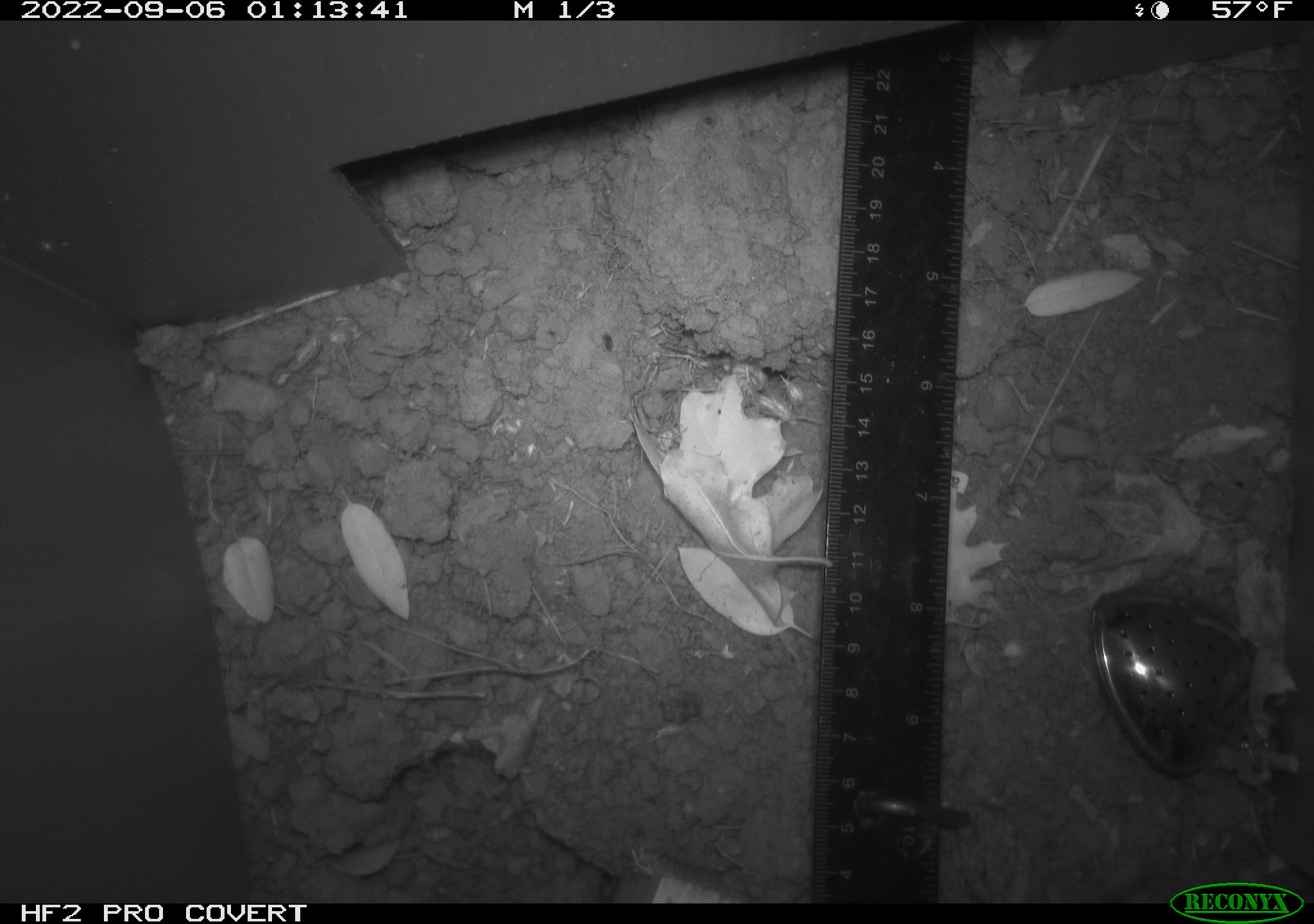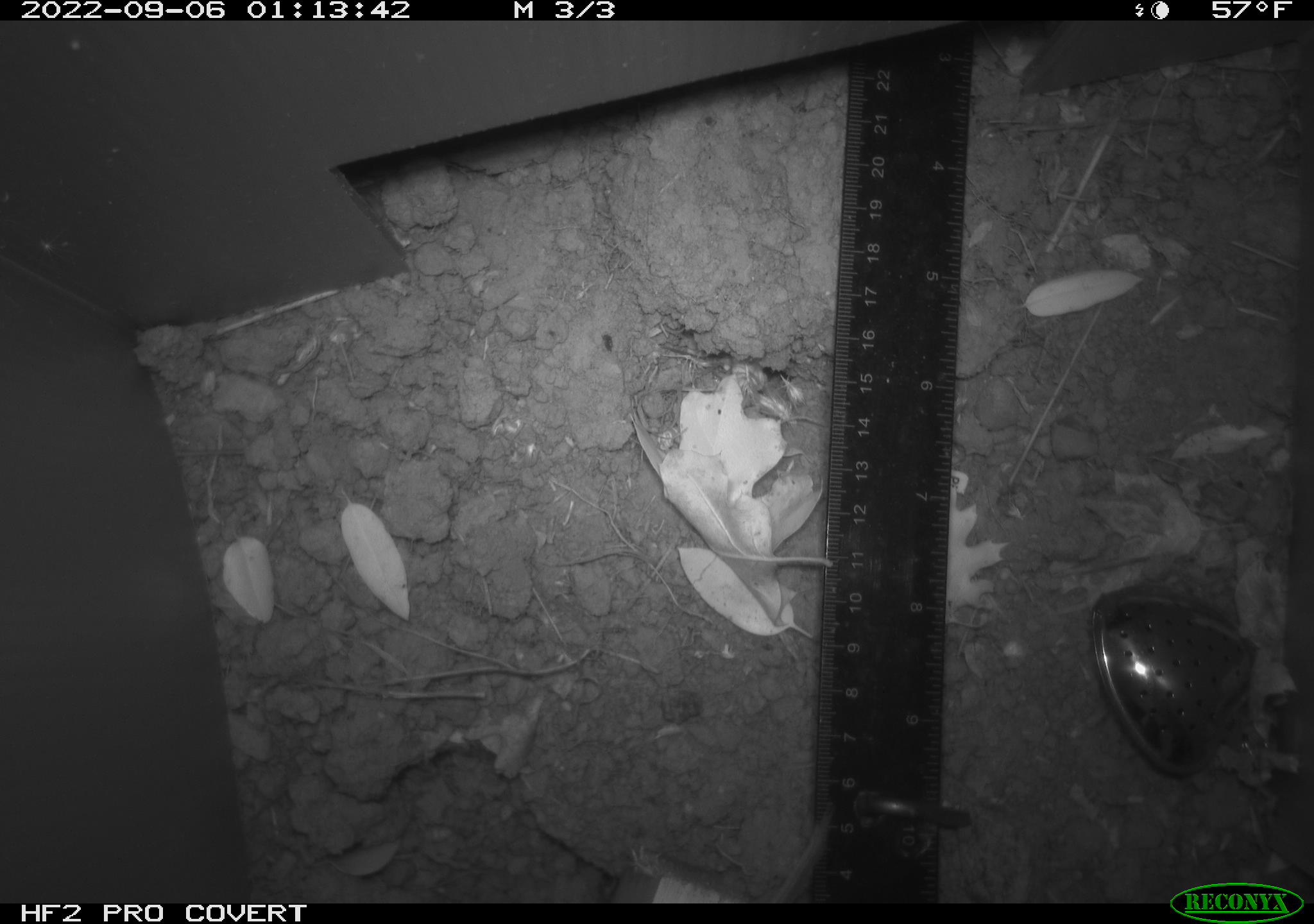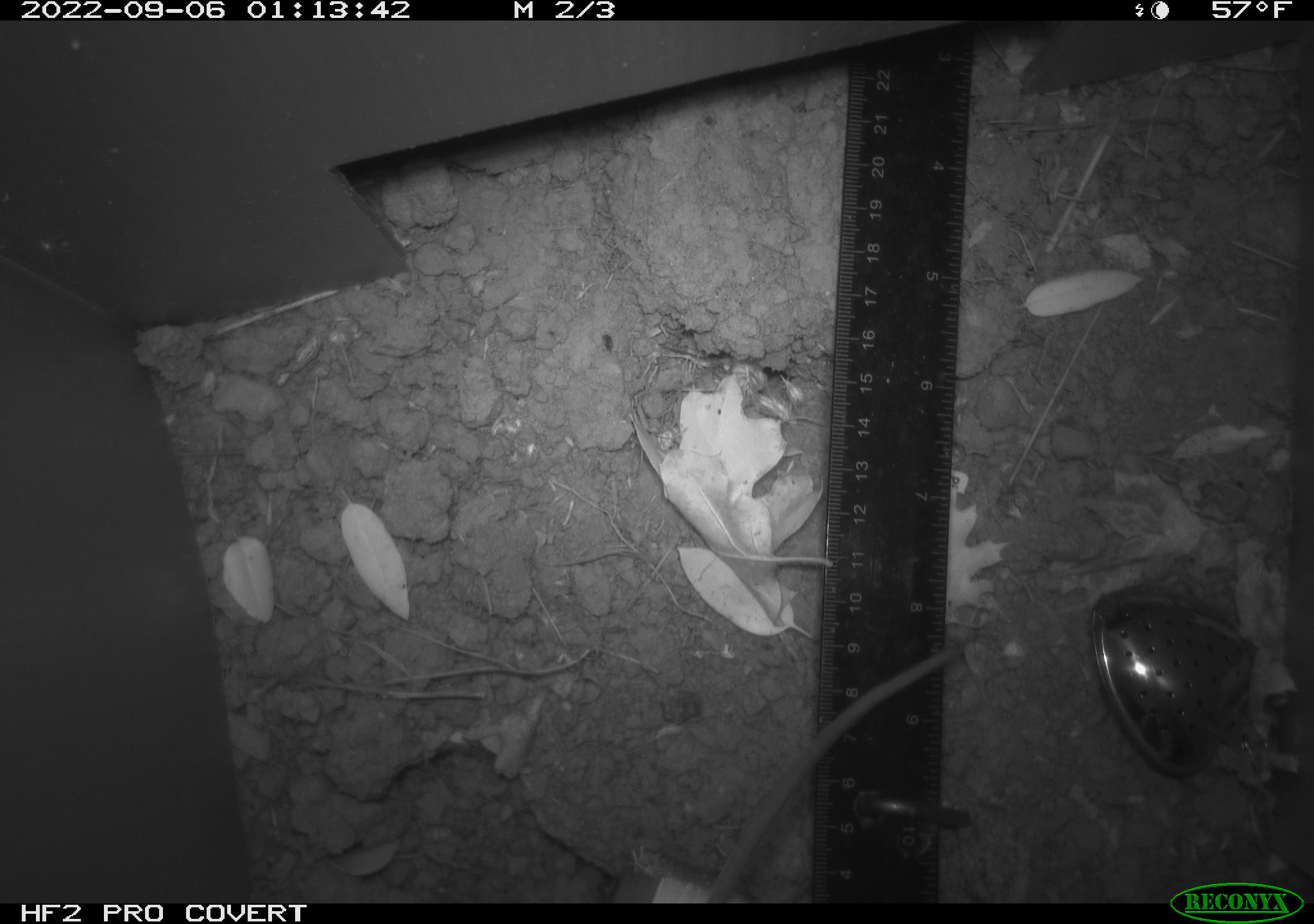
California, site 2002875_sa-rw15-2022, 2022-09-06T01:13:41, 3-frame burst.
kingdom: Animalia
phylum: Chordata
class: Mammalia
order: Rodentia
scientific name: Rodentia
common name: rodent